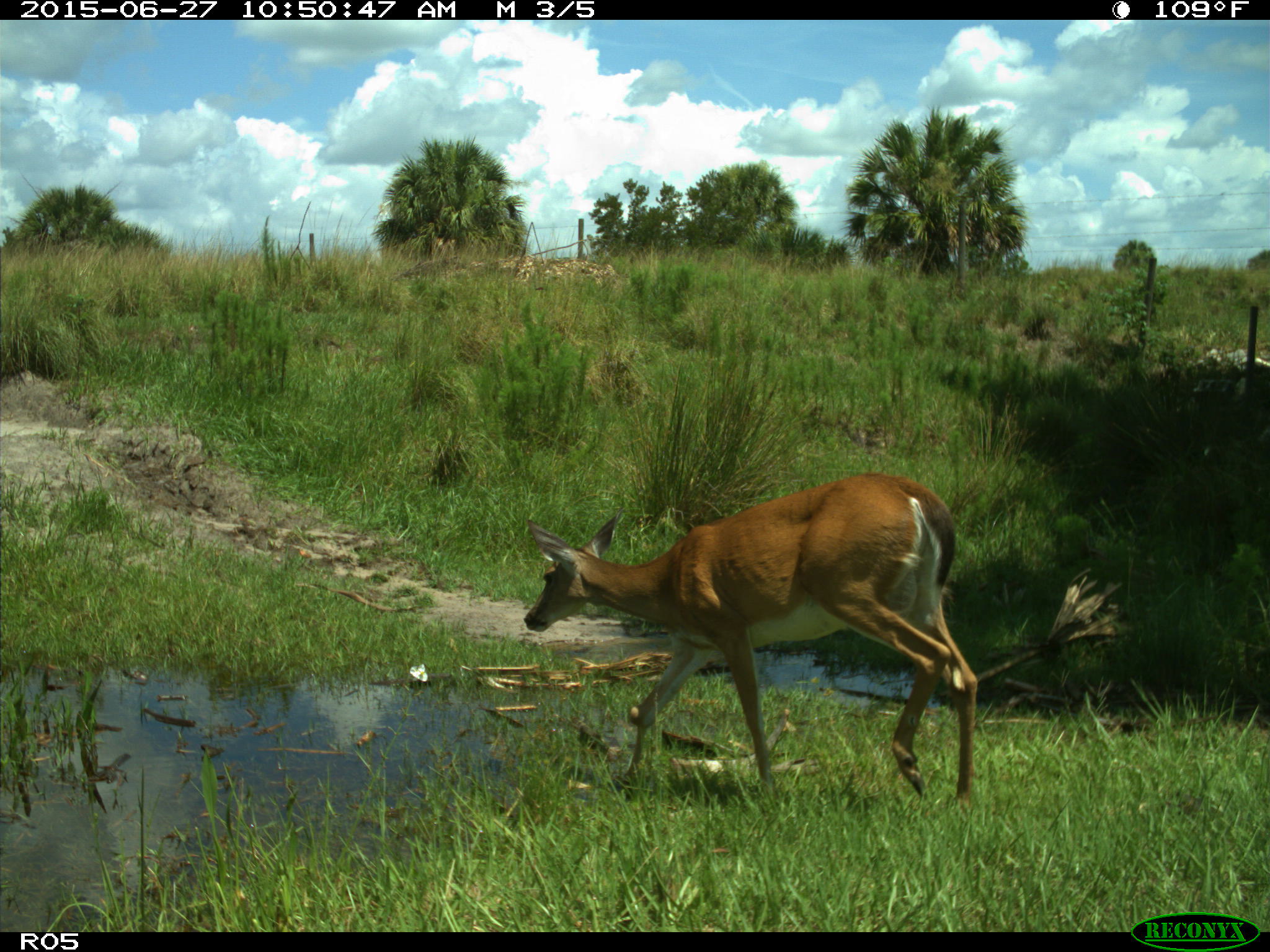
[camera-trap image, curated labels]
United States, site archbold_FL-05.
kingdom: Animalia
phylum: Chordata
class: Mammalia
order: Artiodactyla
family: Cervidae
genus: Odocoileus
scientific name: Odocoileus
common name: deer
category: unidentified deer